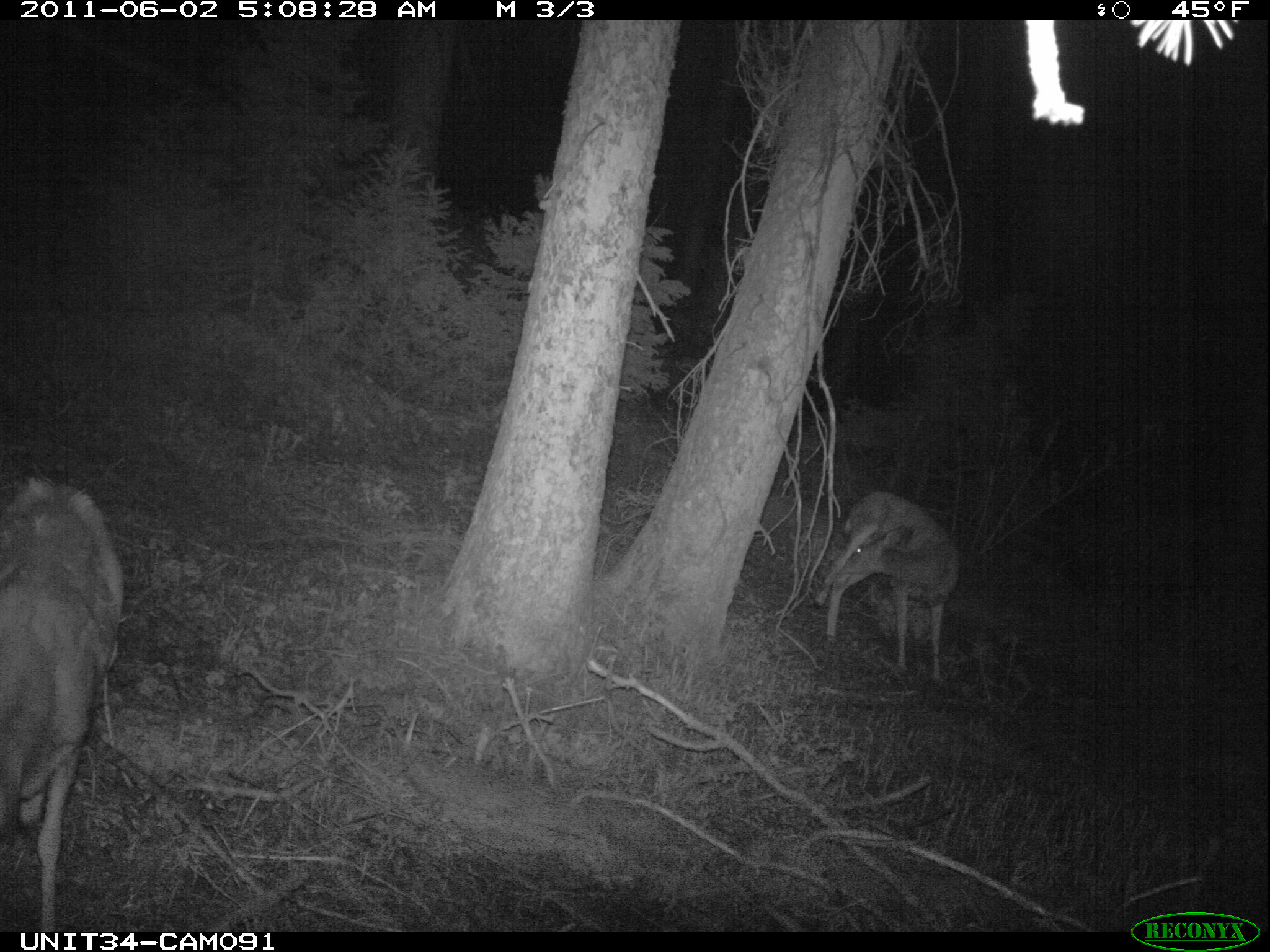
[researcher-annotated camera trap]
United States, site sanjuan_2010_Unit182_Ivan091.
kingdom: Animalia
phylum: Chordata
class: Mammalia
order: Artiodactyla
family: Cervidae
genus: Odocoileus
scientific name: Odocoileus hemionus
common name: mule deer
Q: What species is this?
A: Odocoileus hemionus (mule deer).